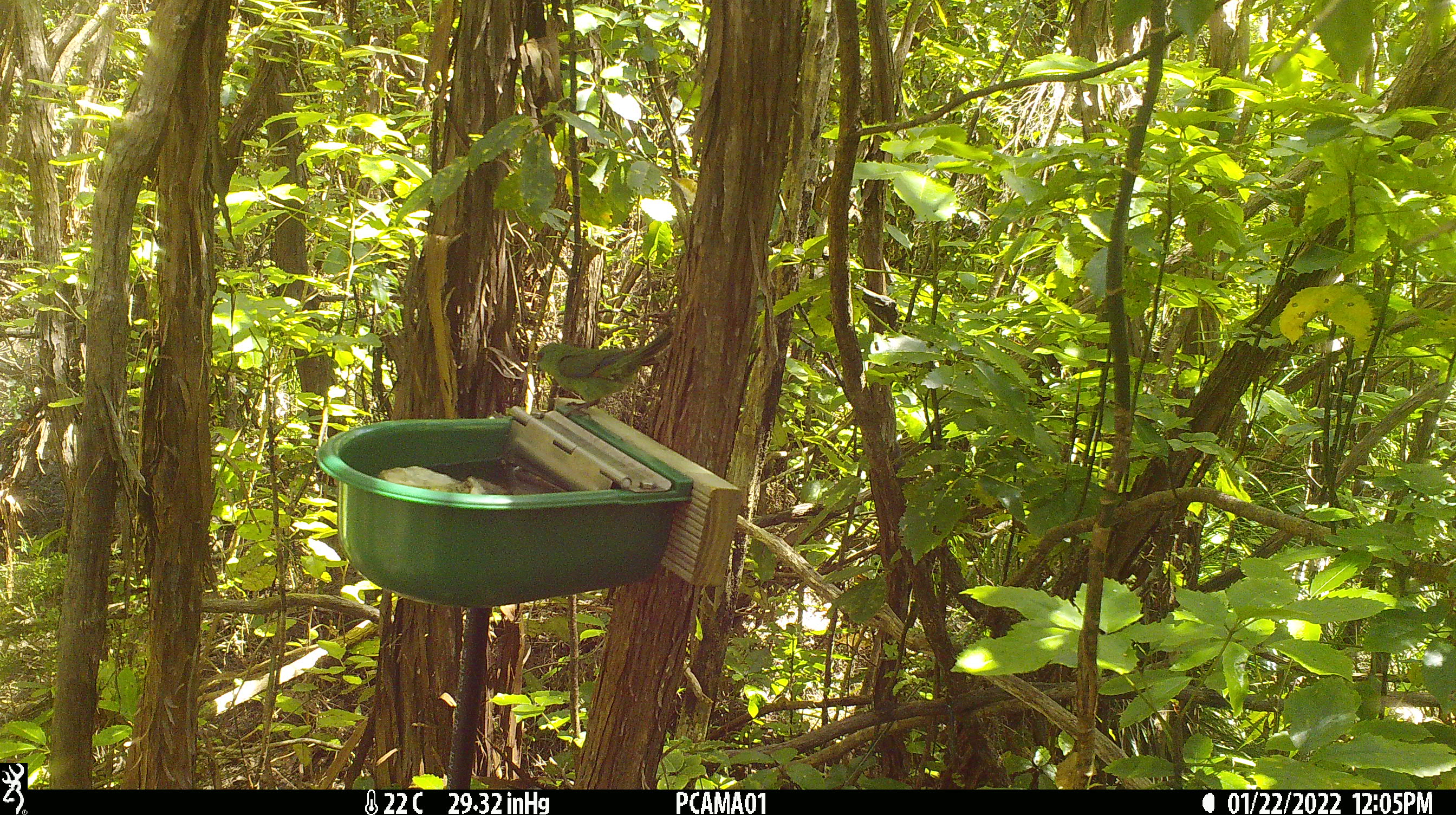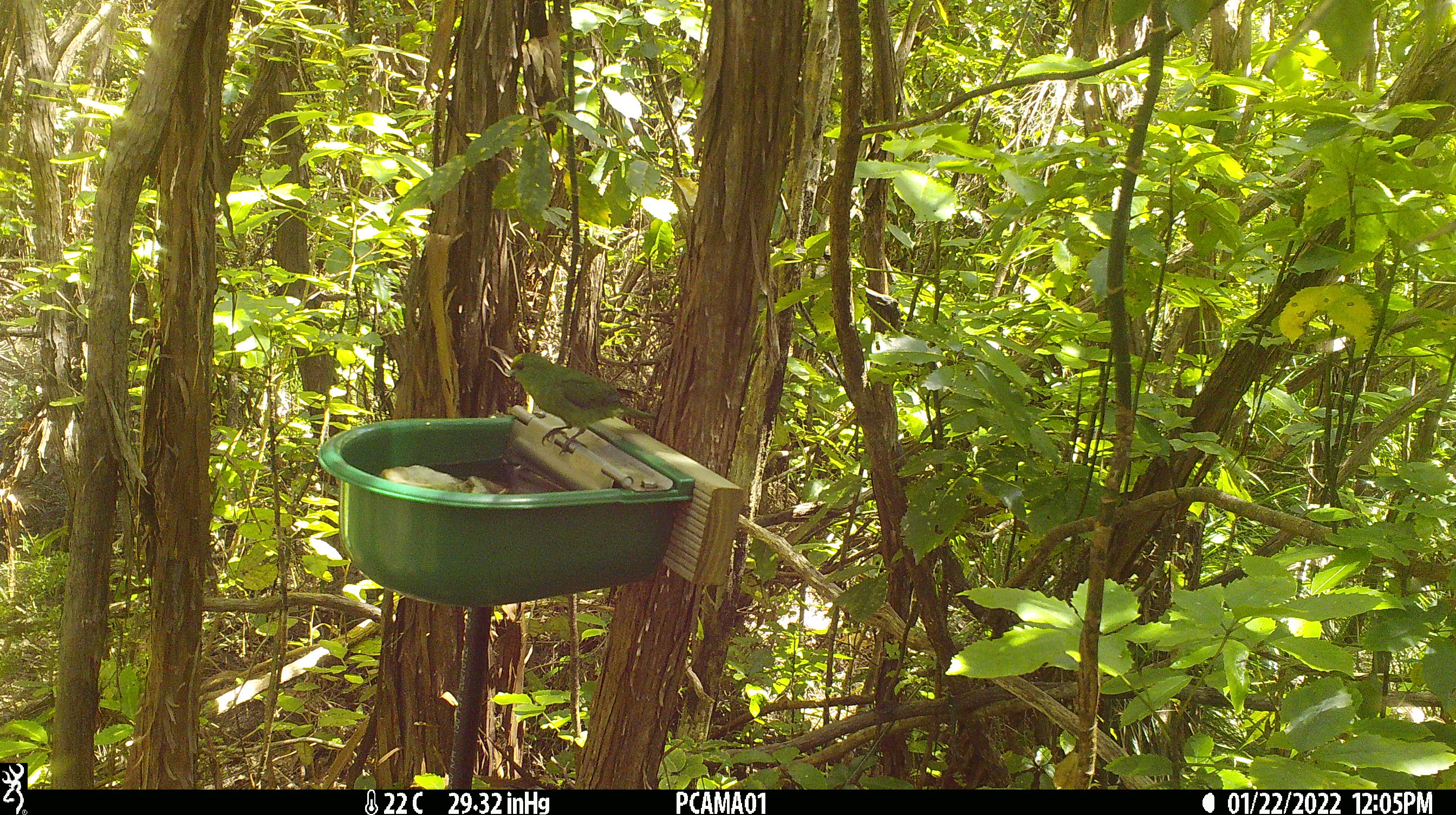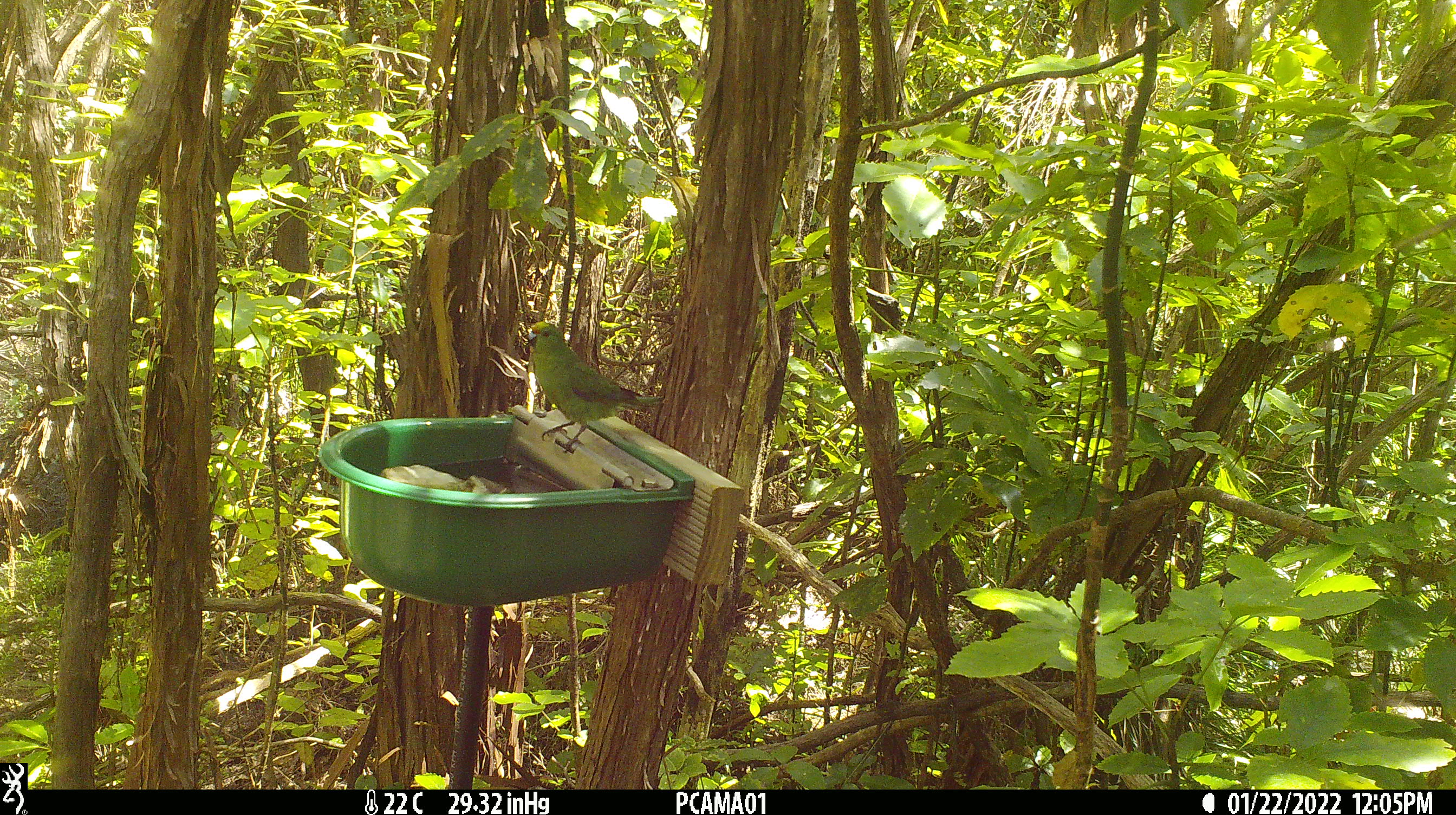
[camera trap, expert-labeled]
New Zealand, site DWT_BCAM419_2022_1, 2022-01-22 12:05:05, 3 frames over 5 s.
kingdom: Animalia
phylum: Chordata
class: Aves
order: Psittaciformes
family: Psittaculidae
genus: Cyanoramphus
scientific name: Cyanoramphus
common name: parakeet